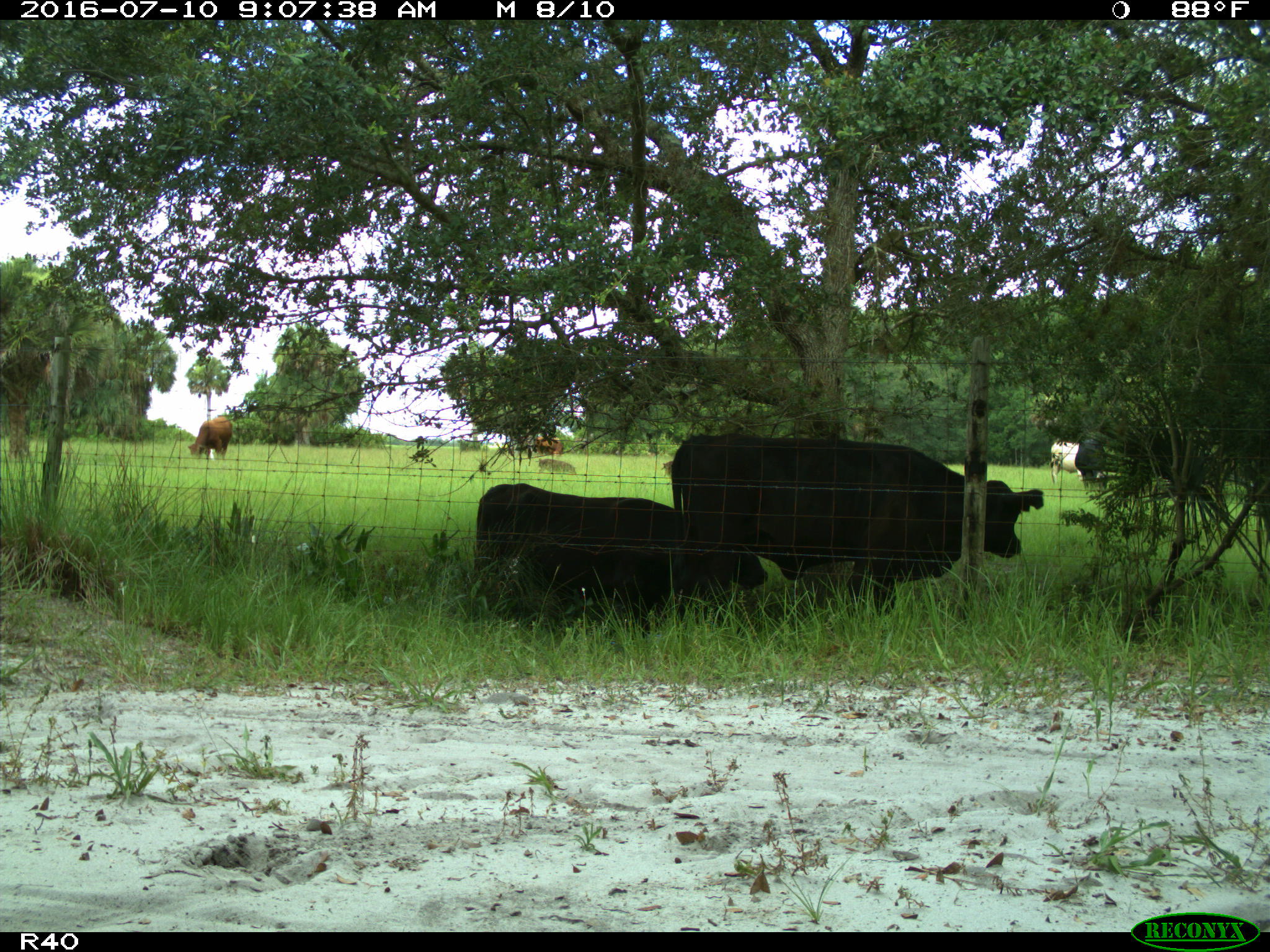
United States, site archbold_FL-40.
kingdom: Animalia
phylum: Chordata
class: Mammalia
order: Artiodactyla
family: Bovidae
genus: Bos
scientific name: Bos taurus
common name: domestic cow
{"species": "Bos taurus (domestic cow)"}